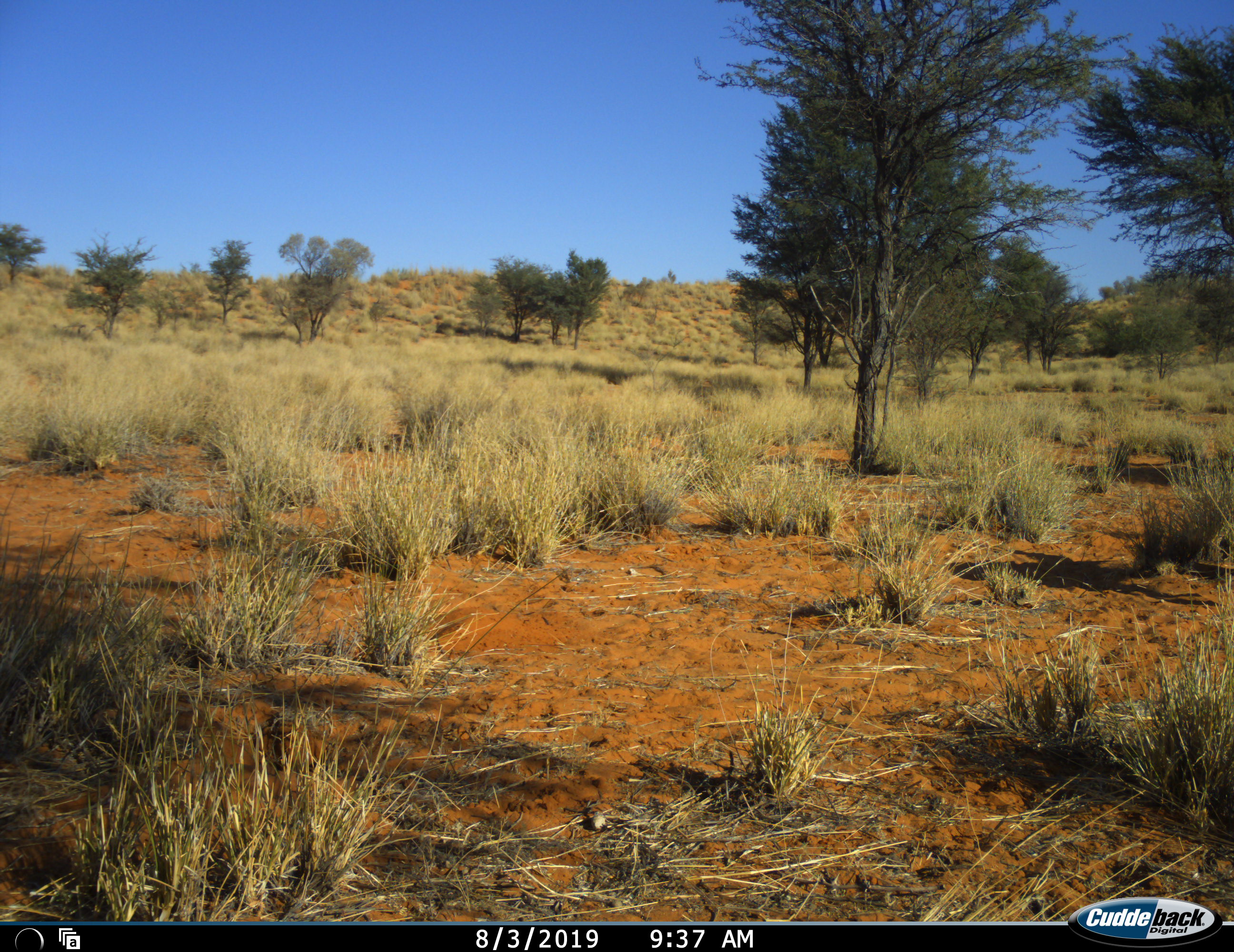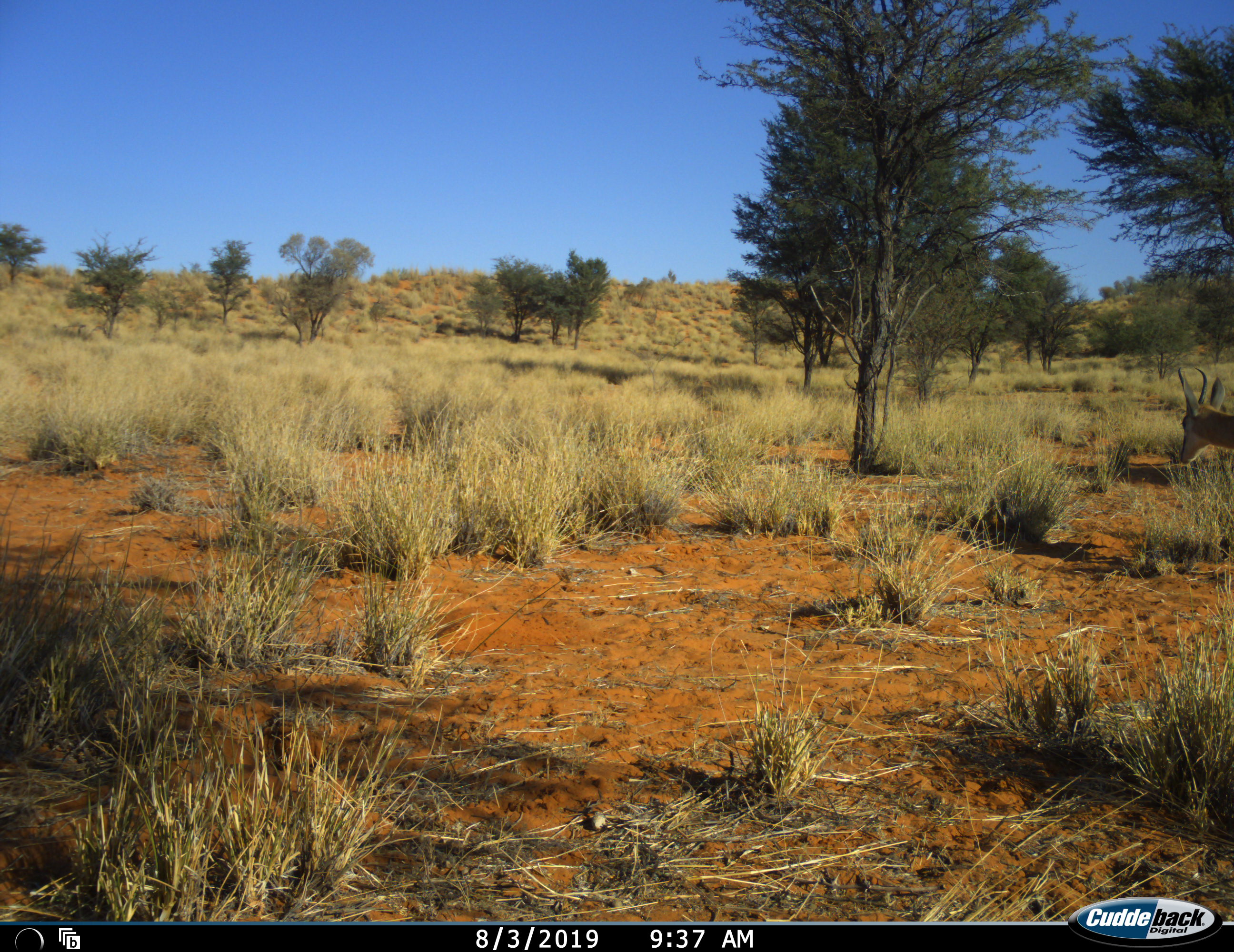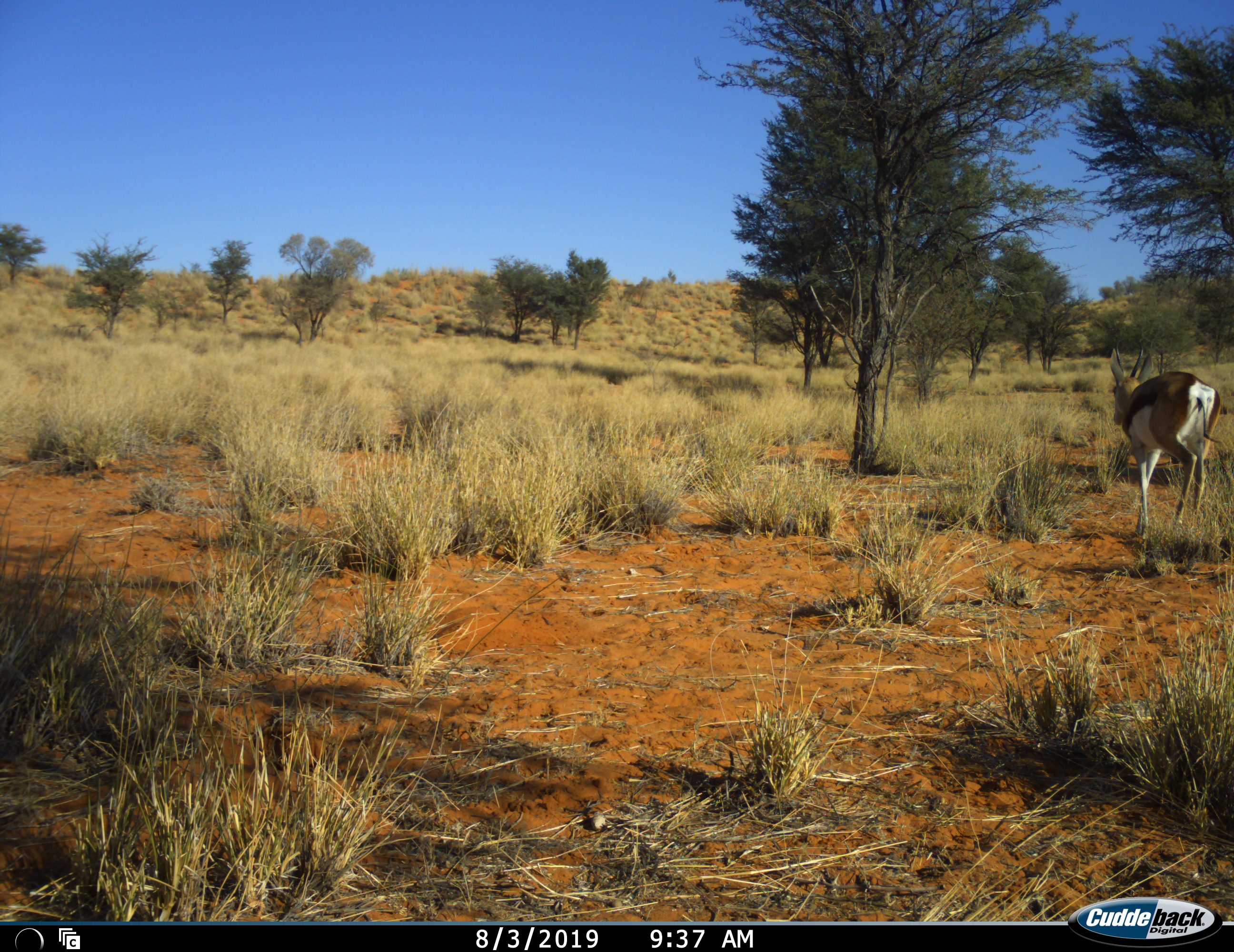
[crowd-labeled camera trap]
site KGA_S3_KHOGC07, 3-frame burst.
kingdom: Animalia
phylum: Chordata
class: Mammalia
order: Artiodactyla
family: Bovidae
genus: Antidorcas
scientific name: Antidorcas marsupialis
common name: springbok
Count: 1.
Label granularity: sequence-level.